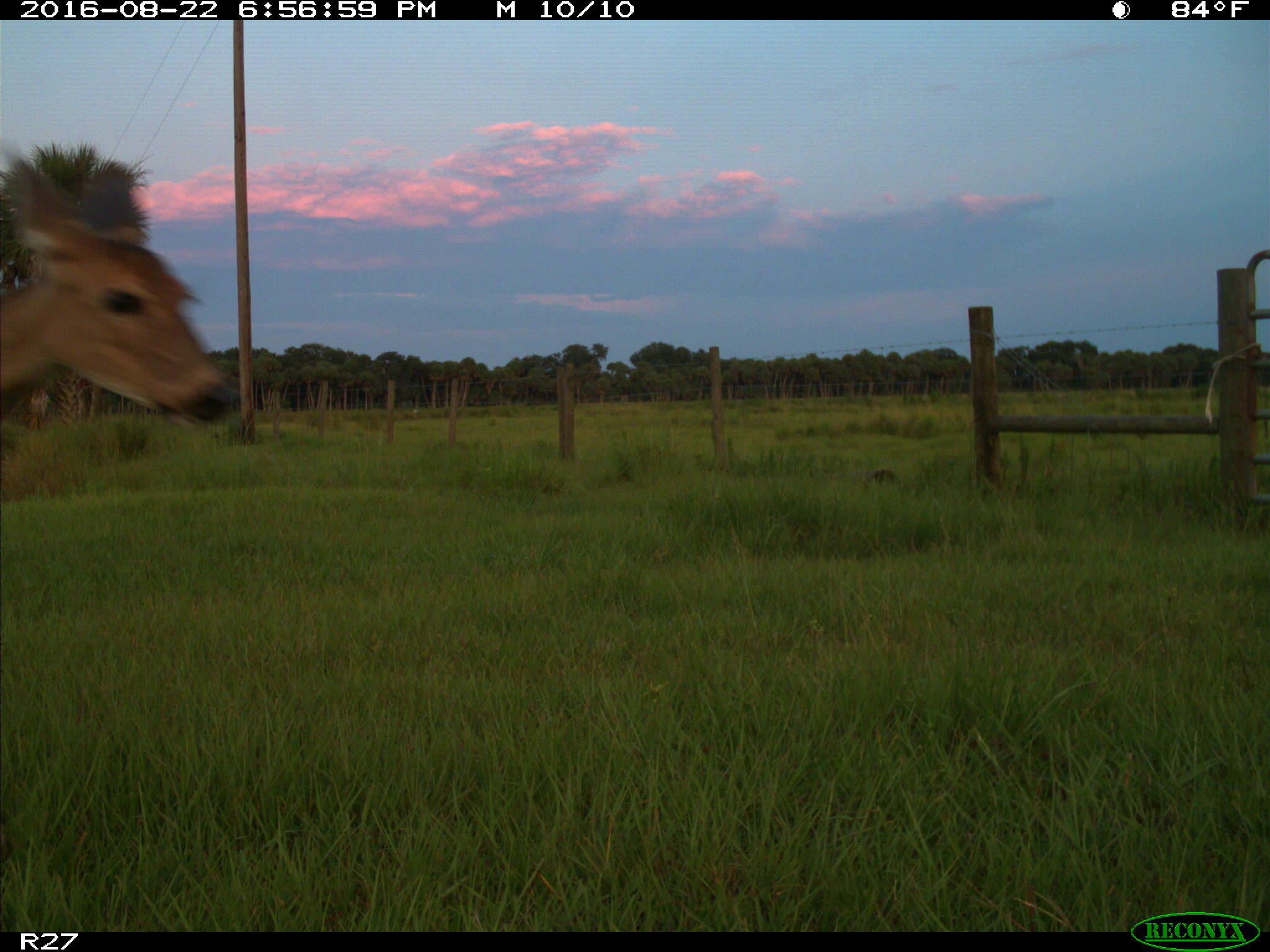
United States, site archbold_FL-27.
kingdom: Animalia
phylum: Chordata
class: Mammalia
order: Artiodactyla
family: Cervidae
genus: Odocoileus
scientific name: Odocoileus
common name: deer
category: unidentified deer